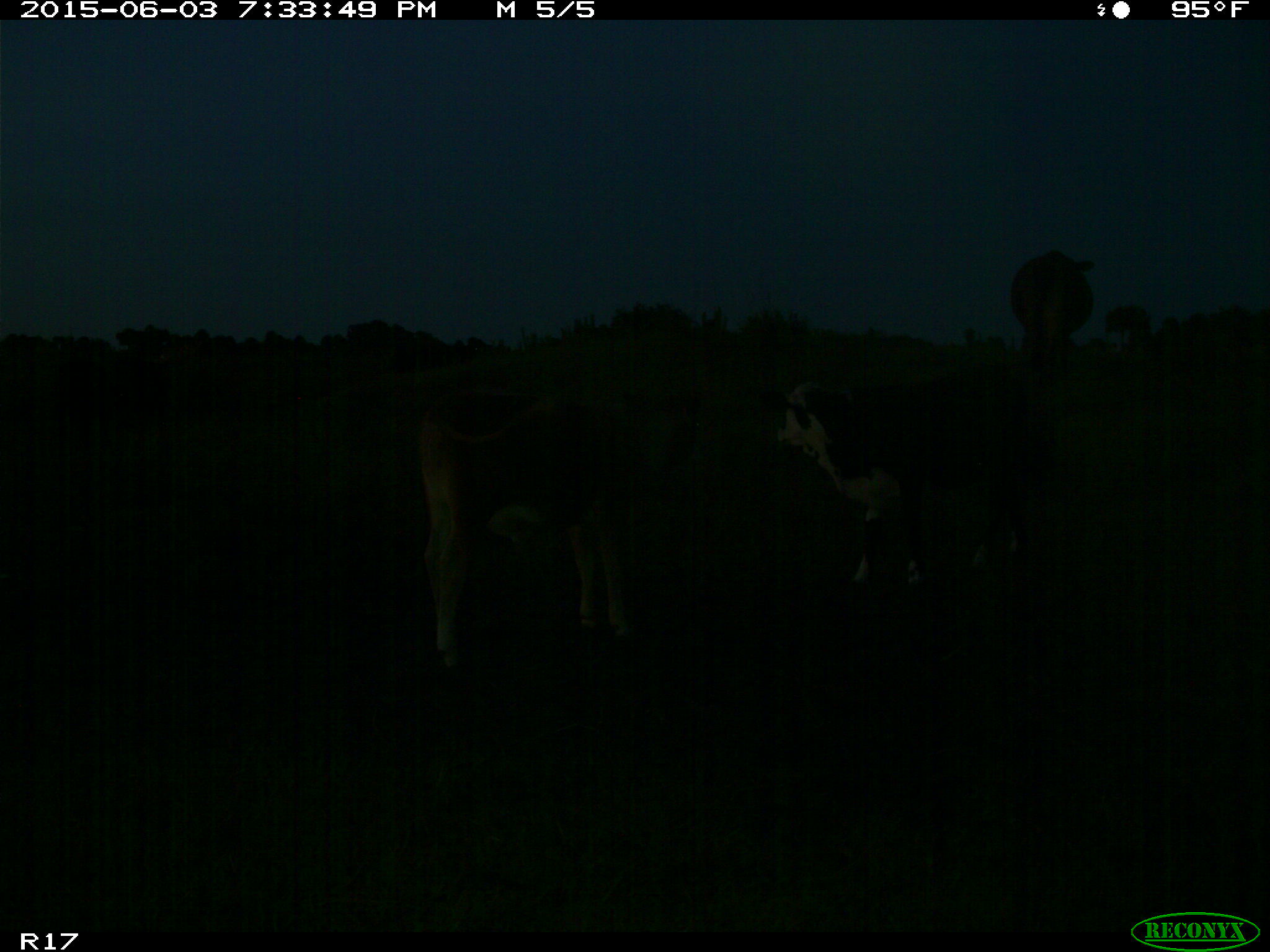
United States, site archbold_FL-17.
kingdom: Animalia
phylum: Chordata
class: Mammalia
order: Artiodactyla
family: Bovidae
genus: Bos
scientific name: Bos taurus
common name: domestic cow